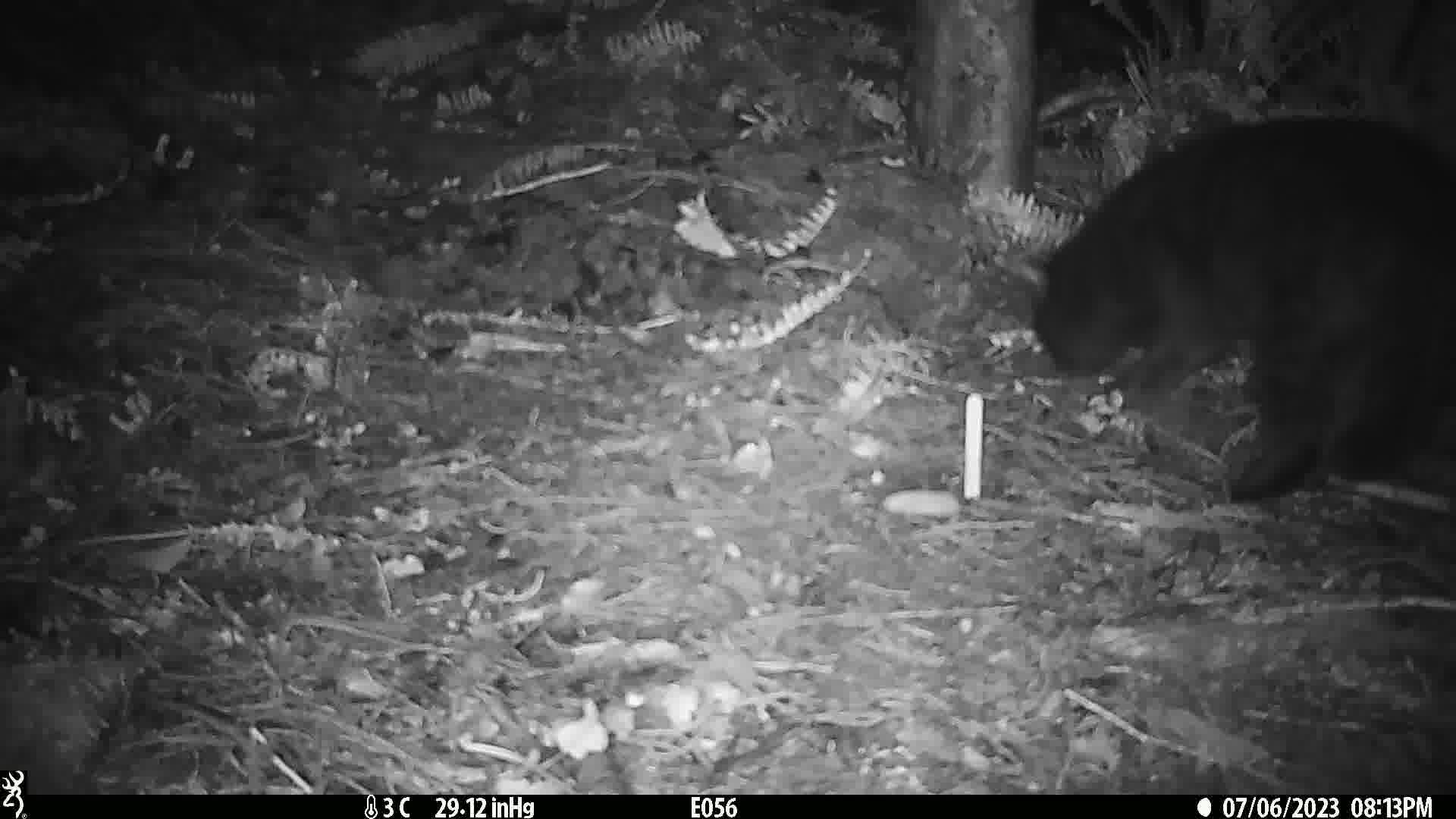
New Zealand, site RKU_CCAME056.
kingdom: Animalia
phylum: Chordata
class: Mammalia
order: Carnivora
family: Felidae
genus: Felis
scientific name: Felis catus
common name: domestic cat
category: cat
Cat (domestic cat) (Felis catus).